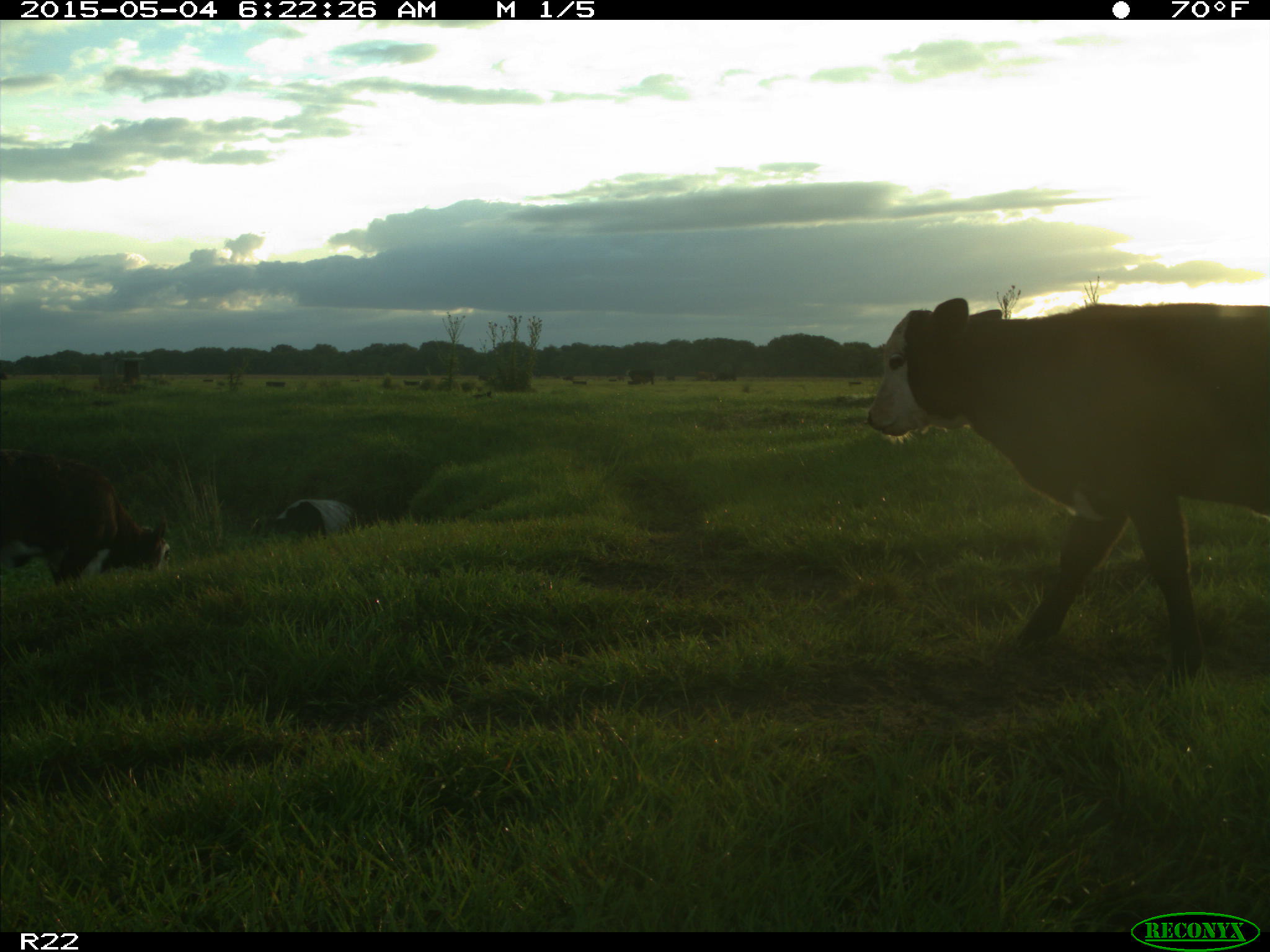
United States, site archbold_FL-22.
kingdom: Animalia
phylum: Chordata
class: Mammalia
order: Artiodactyla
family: Bovidae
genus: Bos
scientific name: Bos taurus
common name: domestic cow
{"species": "Bos taurus (domestic cow)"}